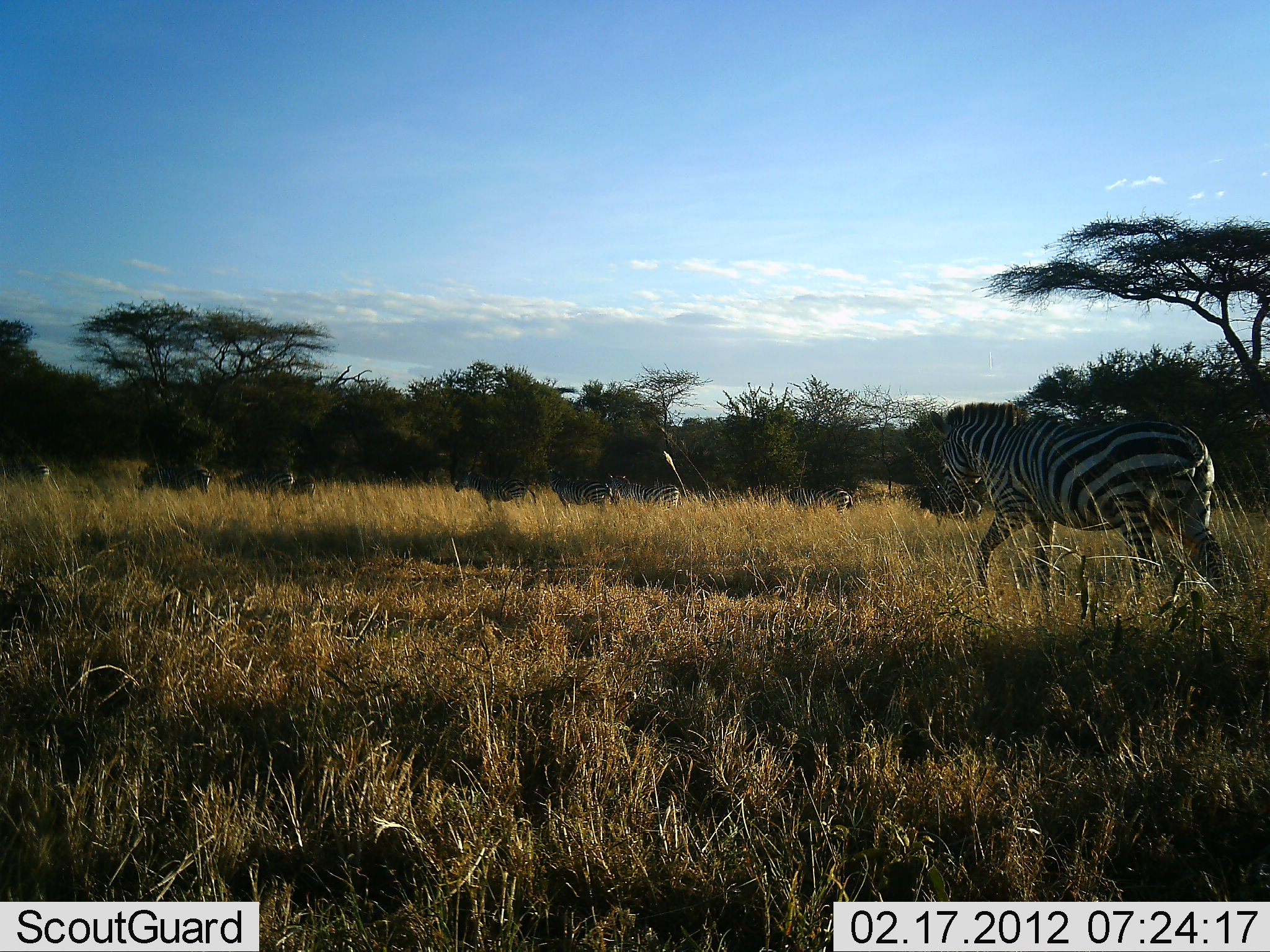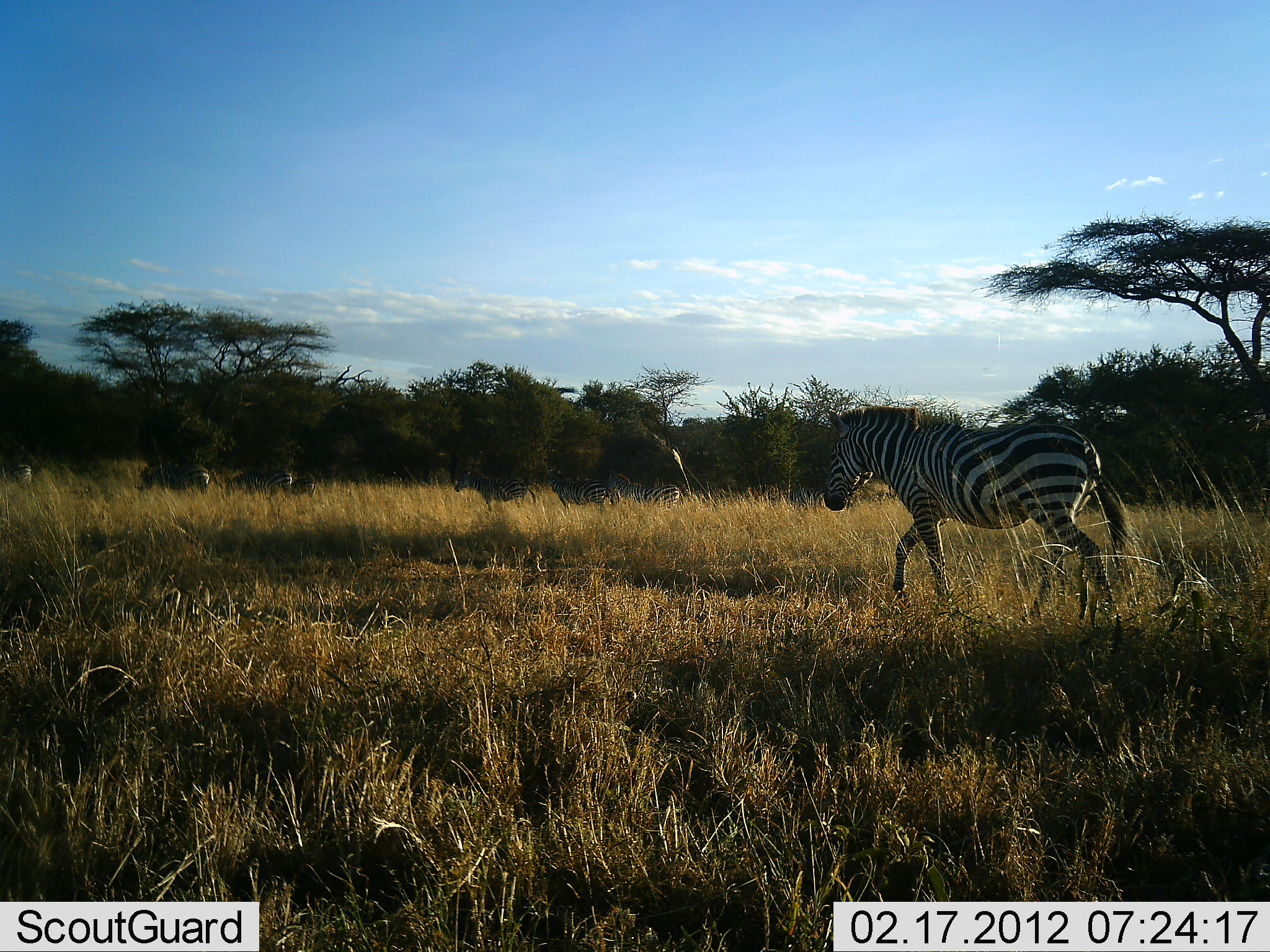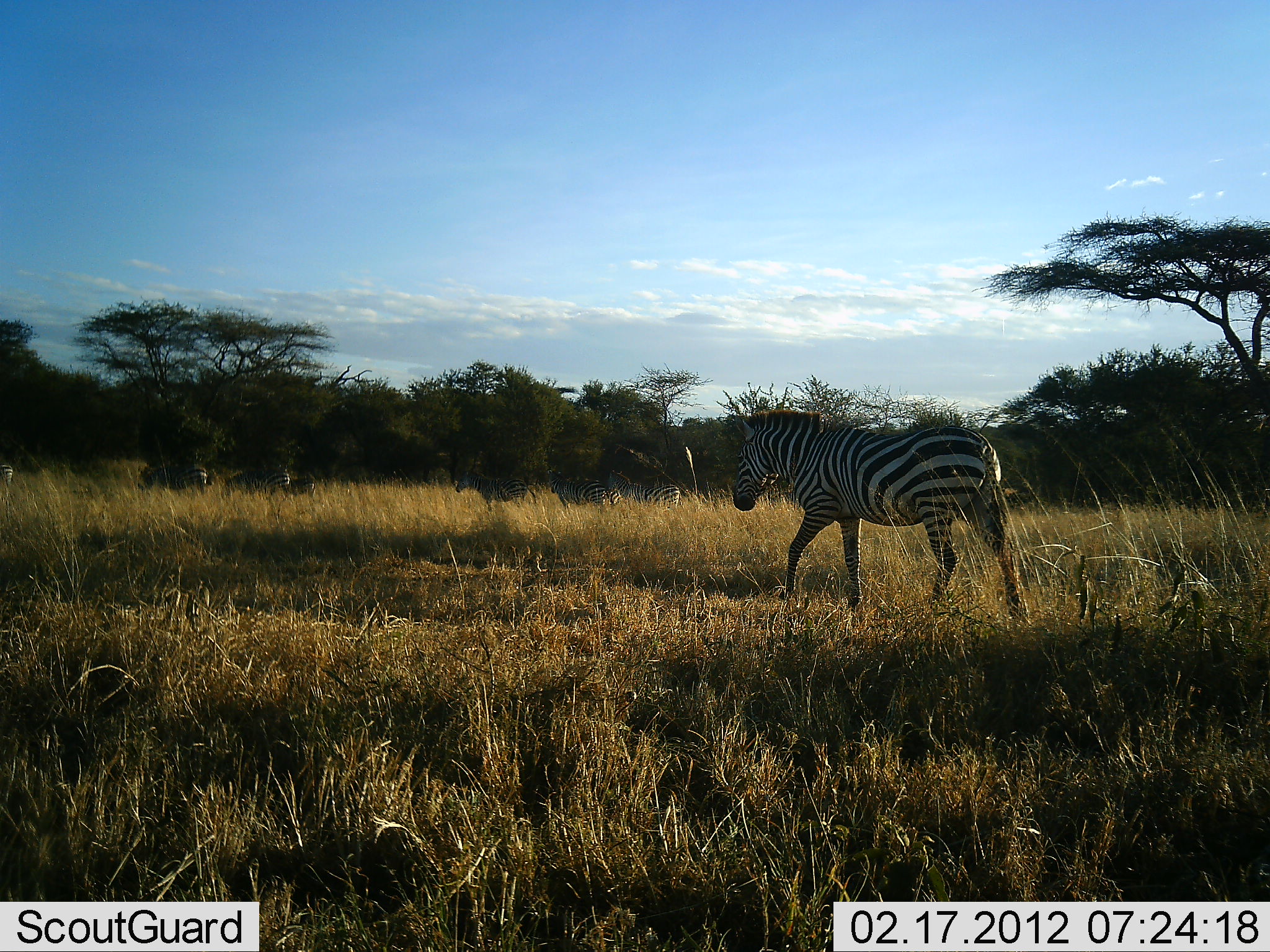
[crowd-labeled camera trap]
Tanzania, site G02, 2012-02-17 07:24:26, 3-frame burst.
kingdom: Animalia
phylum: Chordata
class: Mammalia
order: Perissodactyla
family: Equidae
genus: Equus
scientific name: Equus quagga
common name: plains zebra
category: zebra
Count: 6.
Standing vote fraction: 24%.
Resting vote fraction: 0%.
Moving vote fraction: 100%.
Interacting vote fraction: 0%.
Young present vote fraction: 0%.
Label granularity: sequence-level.